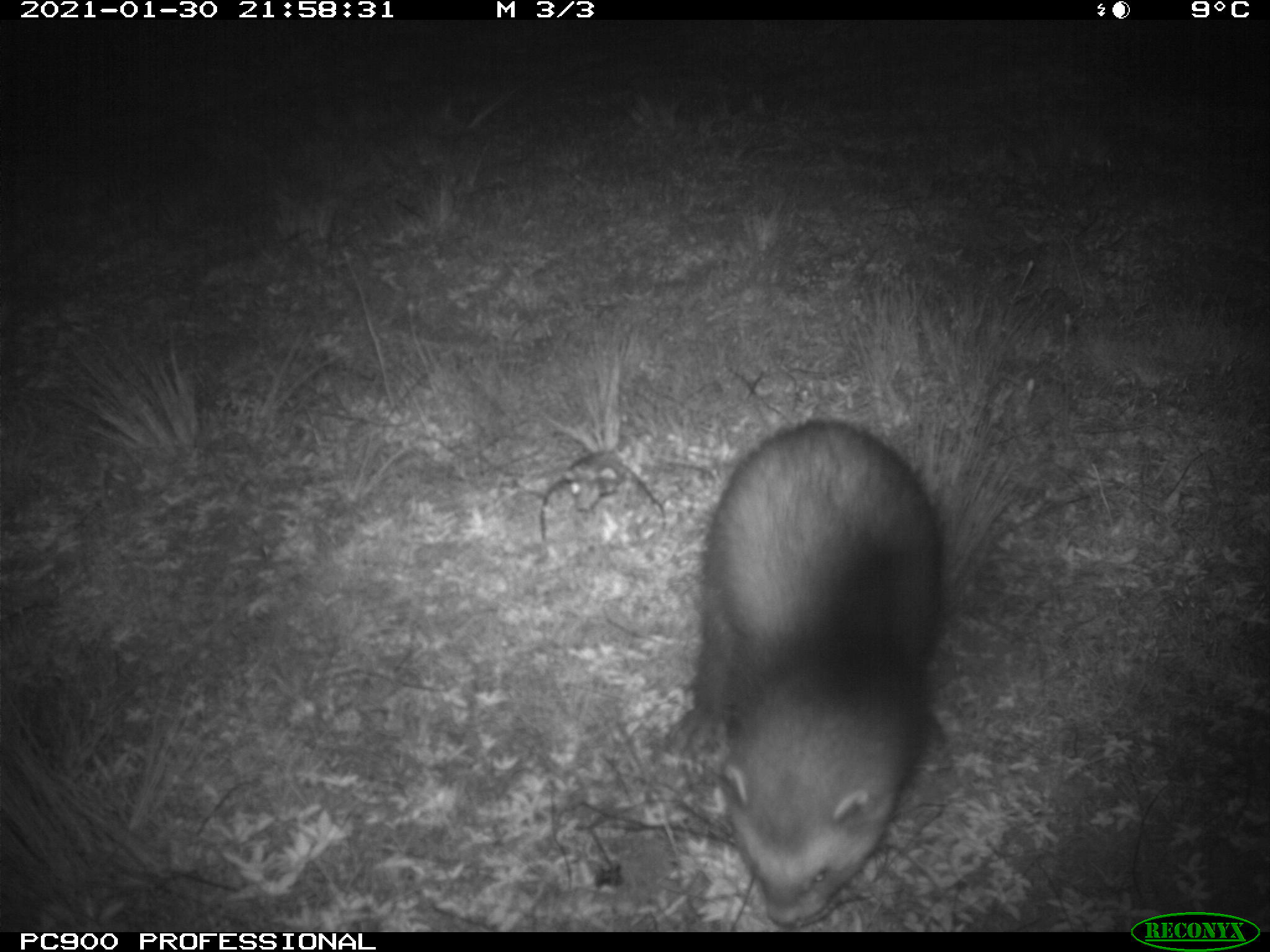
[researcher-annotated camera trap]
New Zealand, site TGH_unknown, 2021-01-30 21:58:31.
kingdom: Animalia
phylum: Chordata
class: Mammalia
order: Carnivora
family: Mustelidae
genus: Mustela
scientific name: Mustela furo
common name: ferret